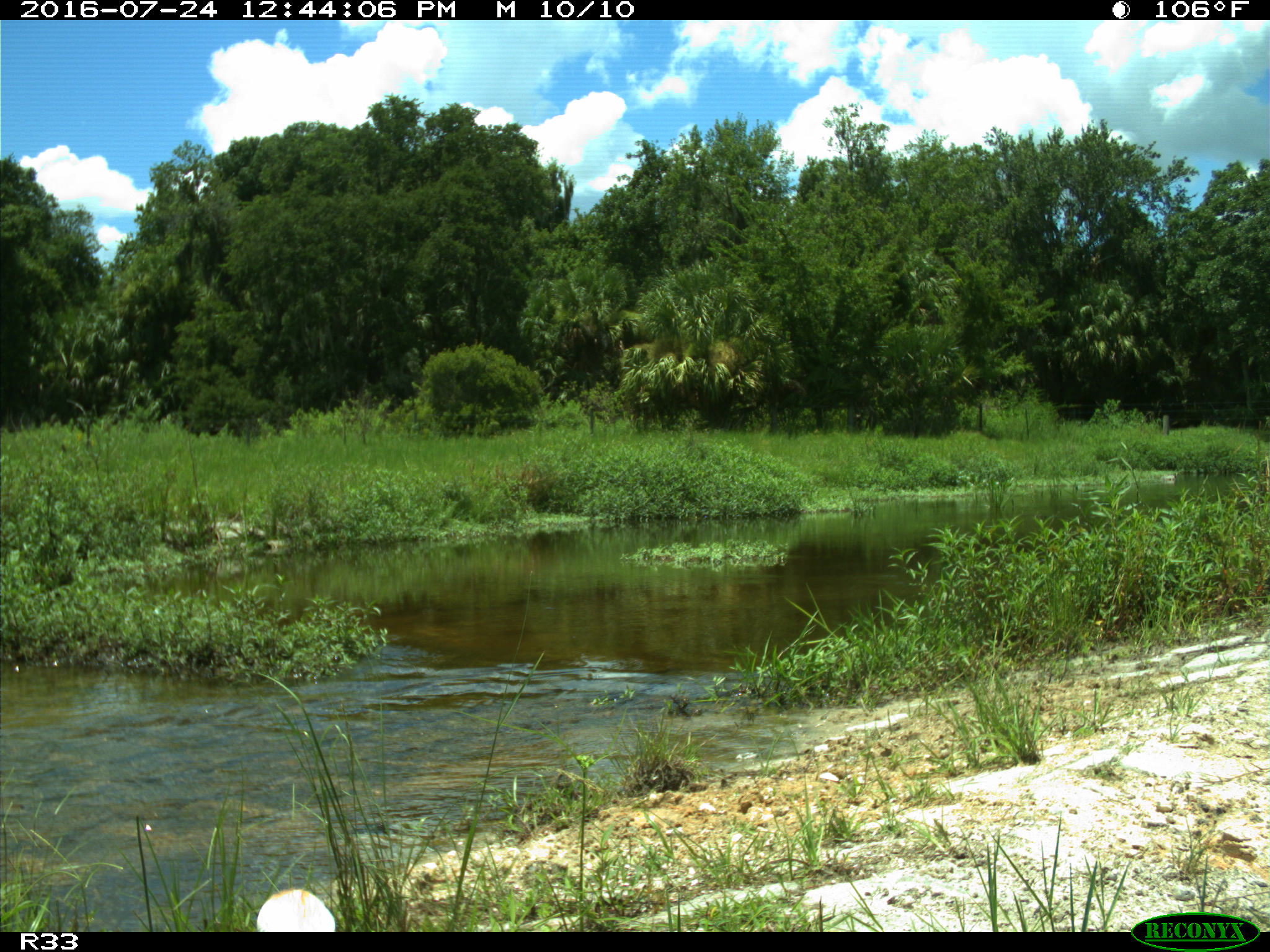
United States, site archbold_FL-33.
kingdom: Animalia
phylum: Chordata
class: Mammalia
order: Artiodactyla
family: Bovidae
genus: Bos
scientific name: Bos taurus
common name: domestic cow